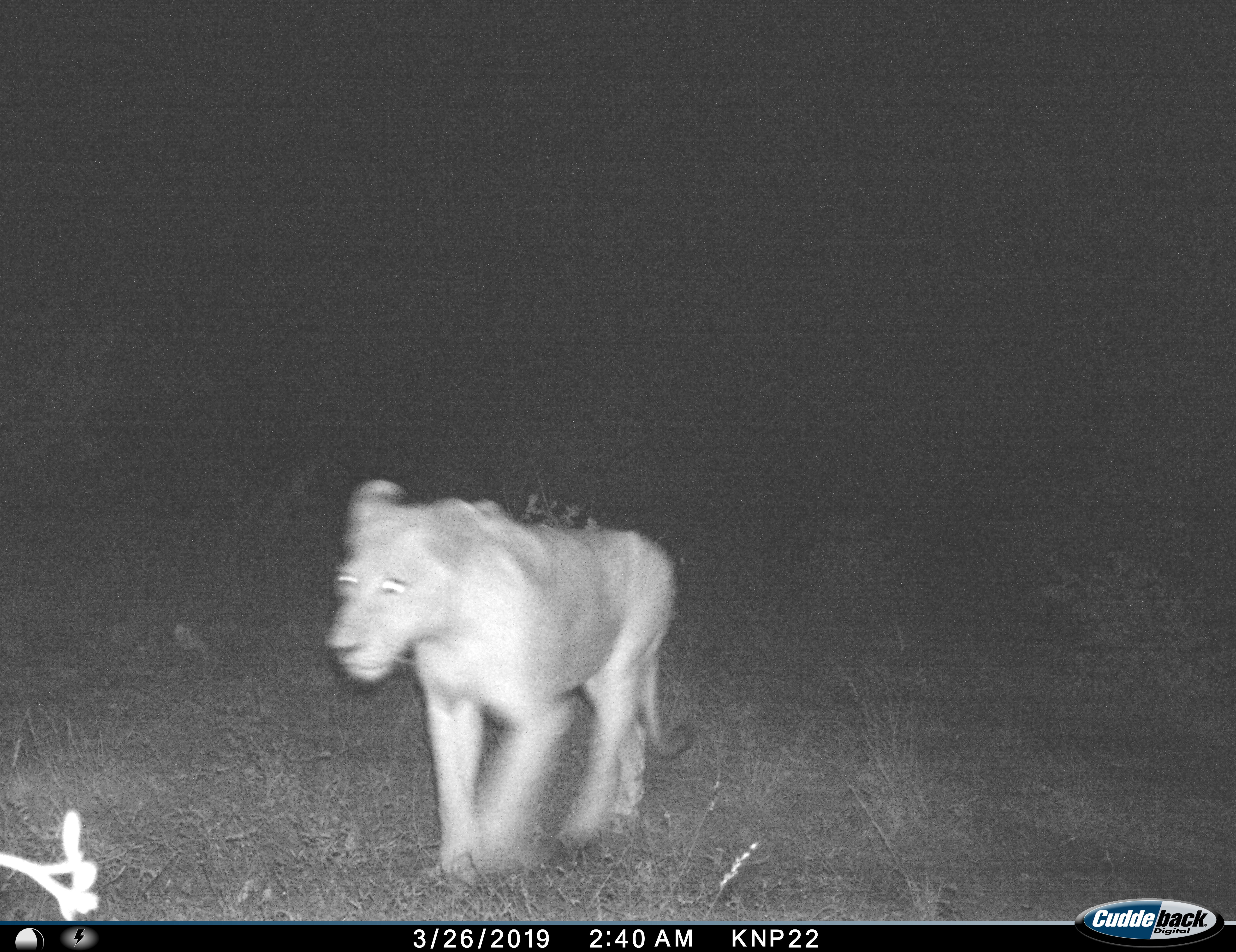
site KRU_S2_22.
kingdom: Animalia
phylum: Chordata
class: Mammalia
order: Carnivora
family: Felidae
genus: Panthera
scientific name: Panthera leo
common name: lion female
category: lionfemale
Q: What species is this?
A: Lionfemale (lion female) (Panthera leo).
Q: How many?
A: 1.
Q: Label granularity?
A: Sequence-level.